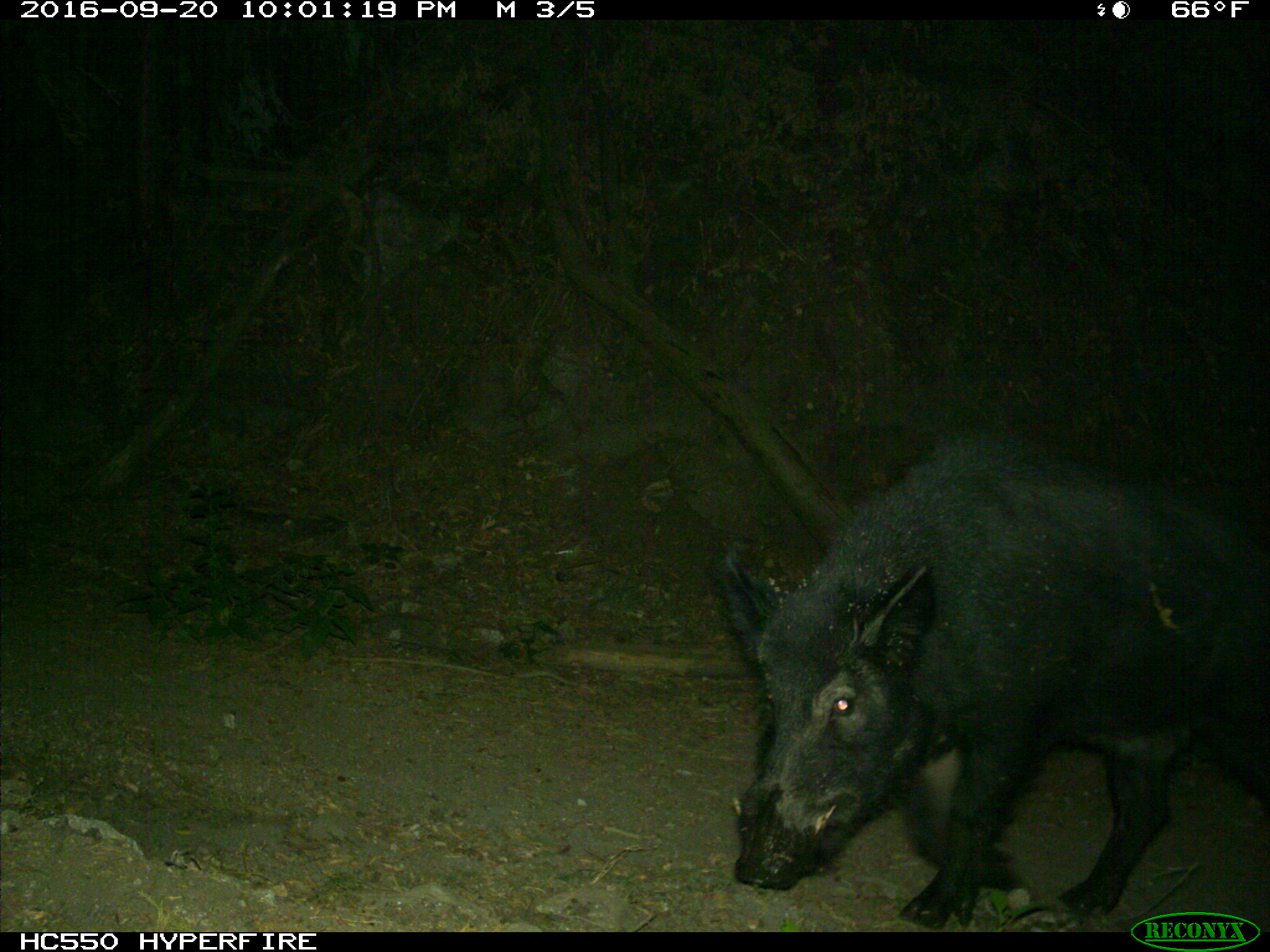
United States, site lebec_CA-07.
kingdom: Animalia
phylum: Chordata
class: Mammalia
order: Artiodactyla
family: Suidae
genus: Sus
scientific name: Sus scrofa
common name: wild boar